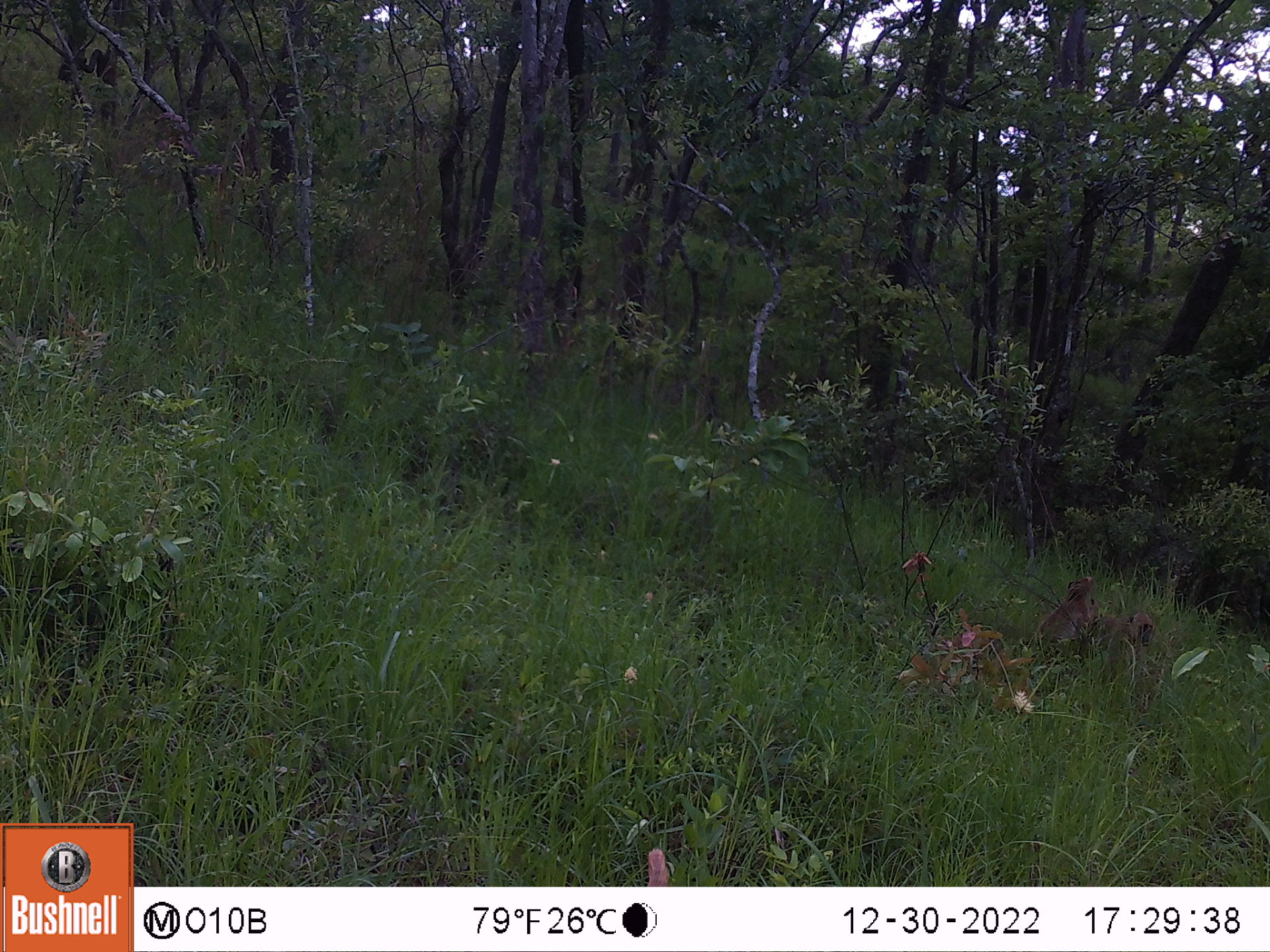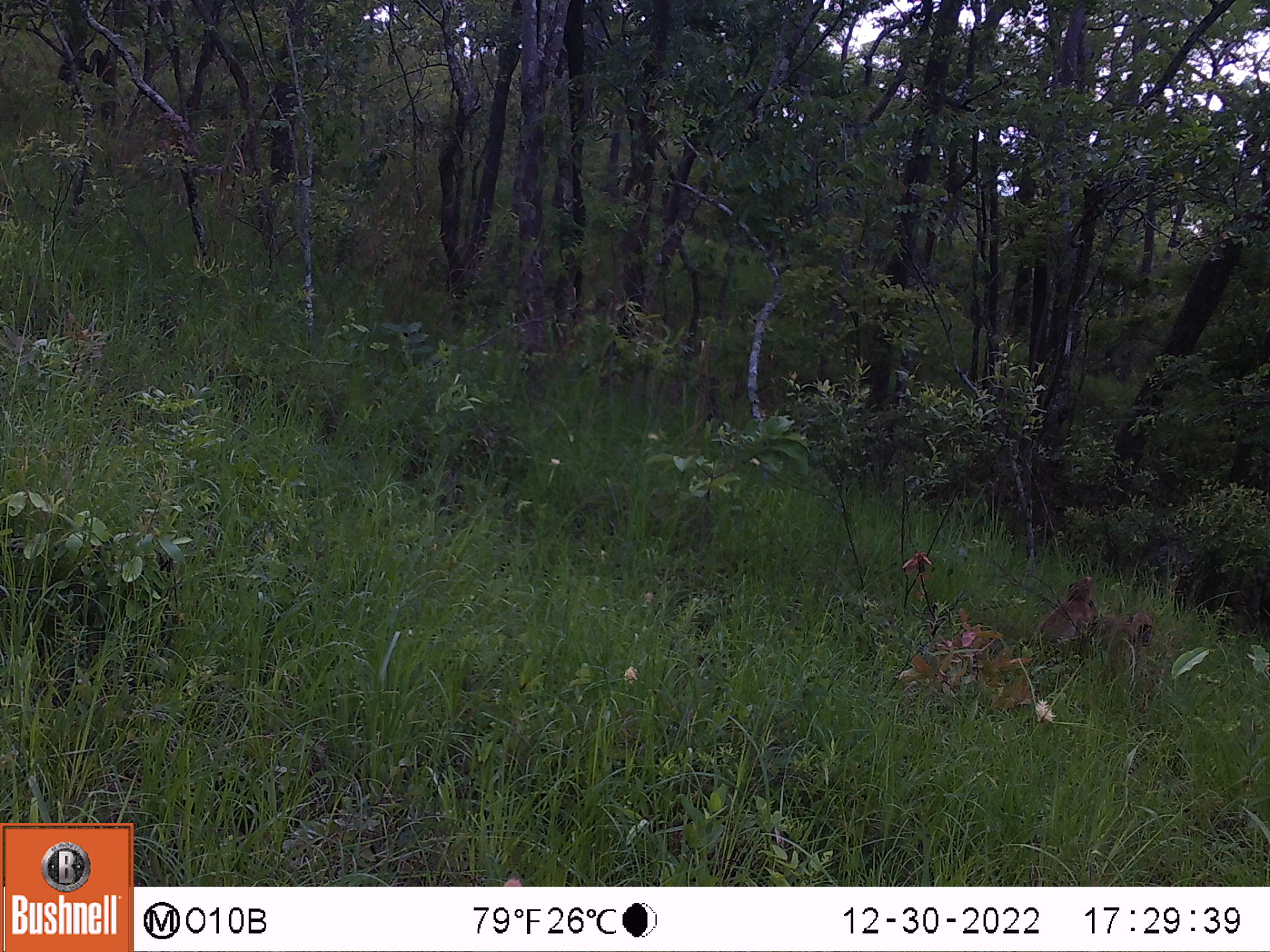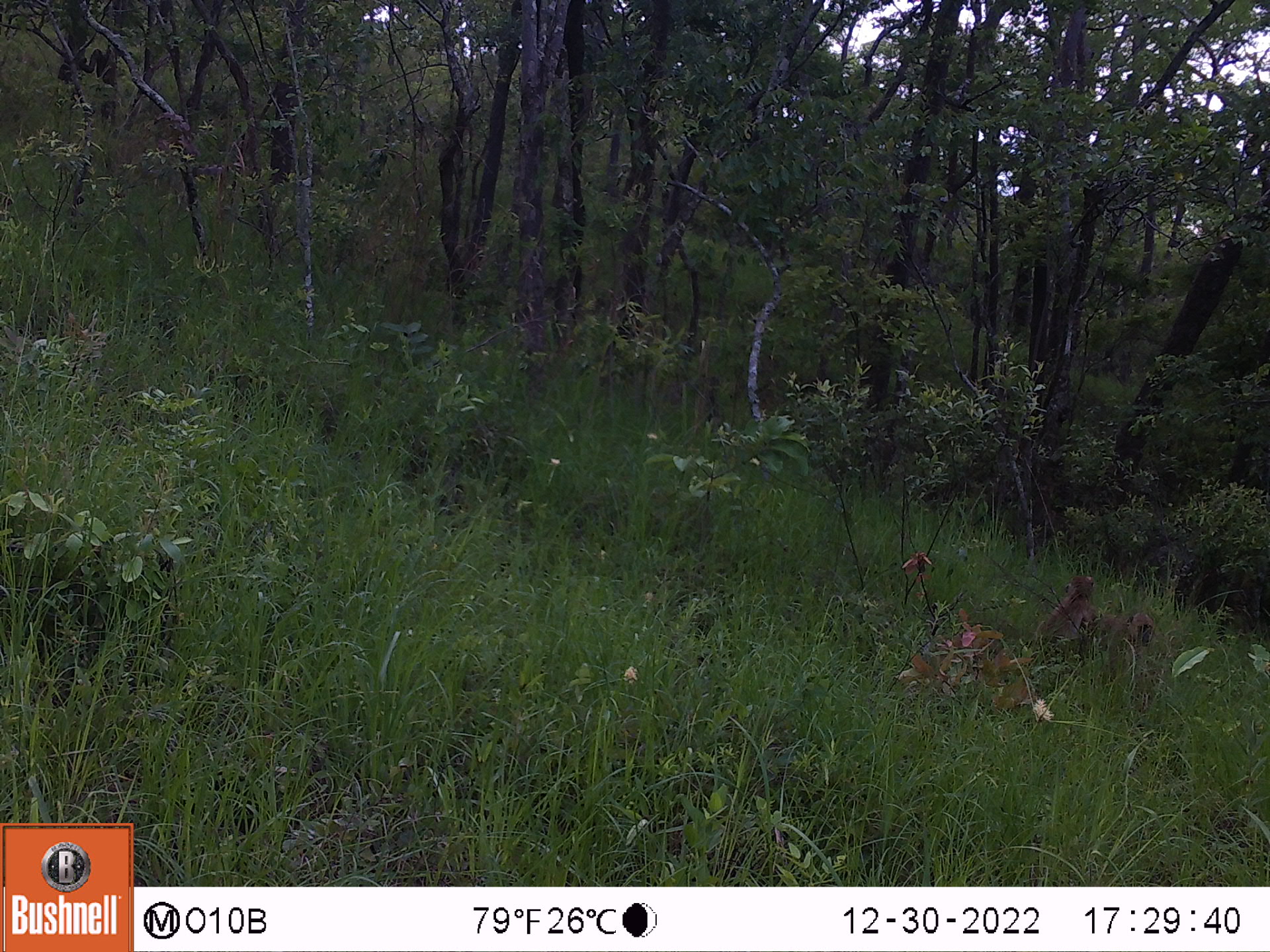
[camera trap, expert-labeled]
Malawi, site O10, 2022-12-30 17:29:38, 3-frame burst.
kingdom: Animalia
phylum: Chordata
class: Mammalia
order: Primates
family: Cercopithecidae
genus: Papio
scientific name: Papio cynocephalus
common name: yellow baboon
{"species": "yellow baboon (Papio cynocephalus)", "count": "2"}